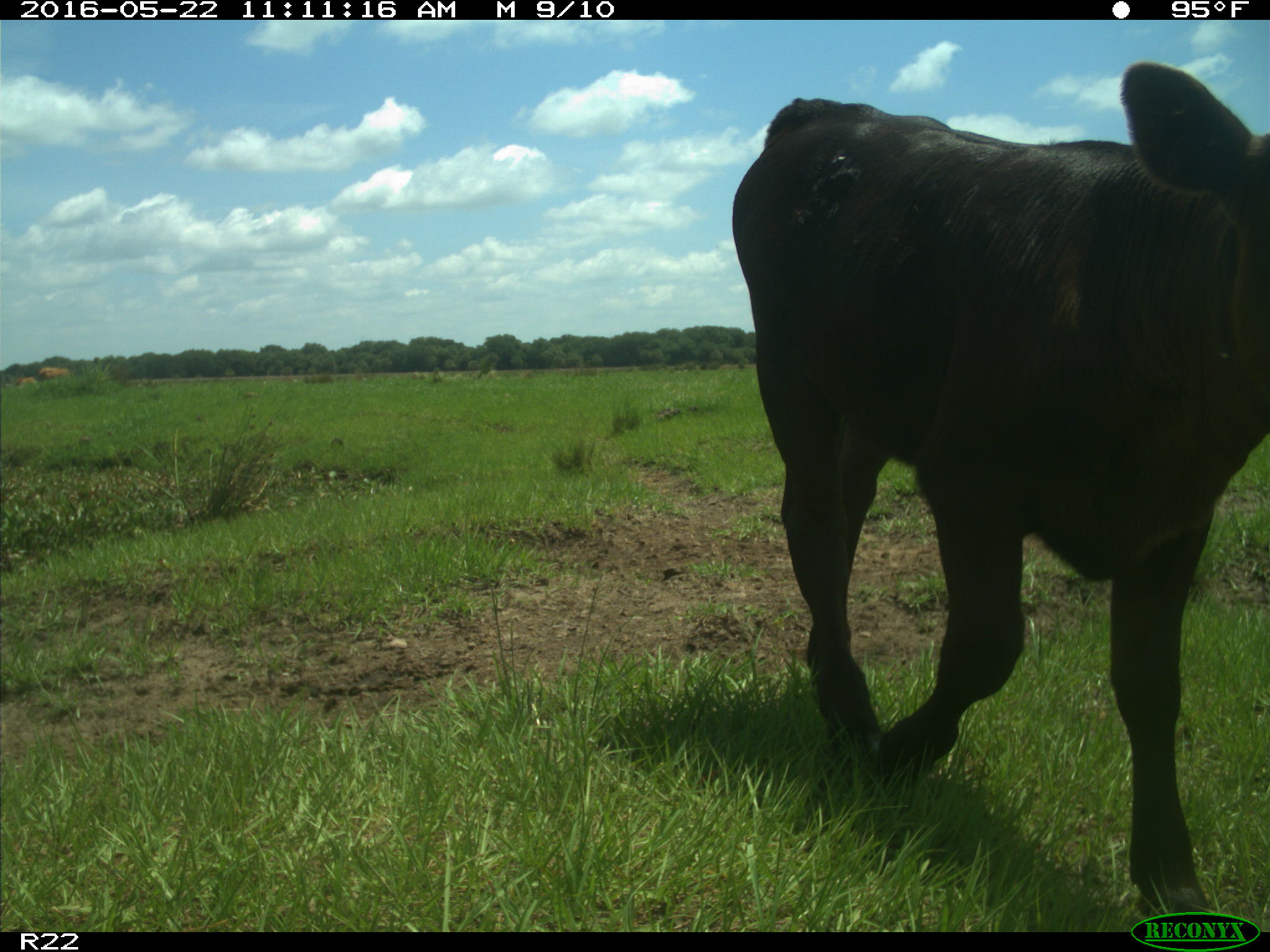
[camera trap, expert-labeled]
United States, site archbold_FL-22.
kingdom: Animalia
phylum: Chordata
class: Mammalia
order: Artiodactyla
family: Bovidae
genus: Bos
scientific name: Bos taurus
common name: domestic cow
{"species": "Bos taurus (domestic cow)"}